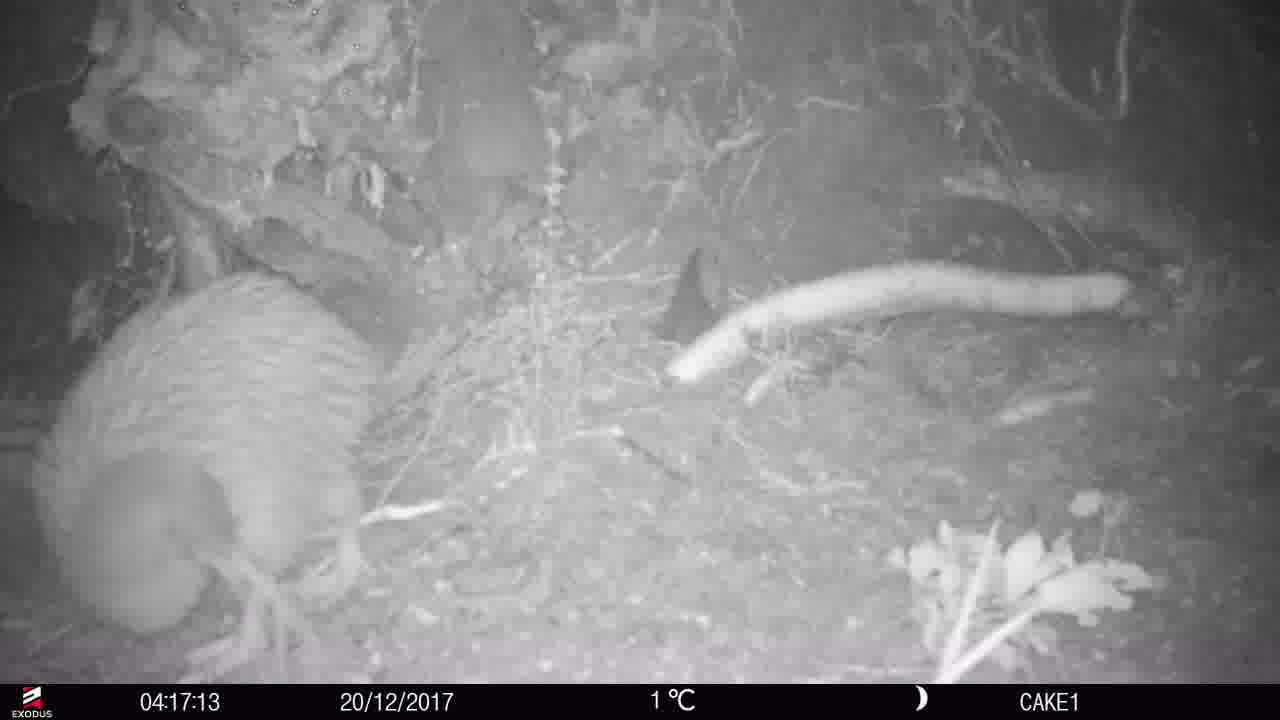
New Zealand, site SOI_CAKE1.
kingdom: Animalia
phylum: Chordata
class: Aves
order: Apterygiformes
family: Apterygidae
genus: Apteryx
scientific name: Apteryx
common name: kiwi